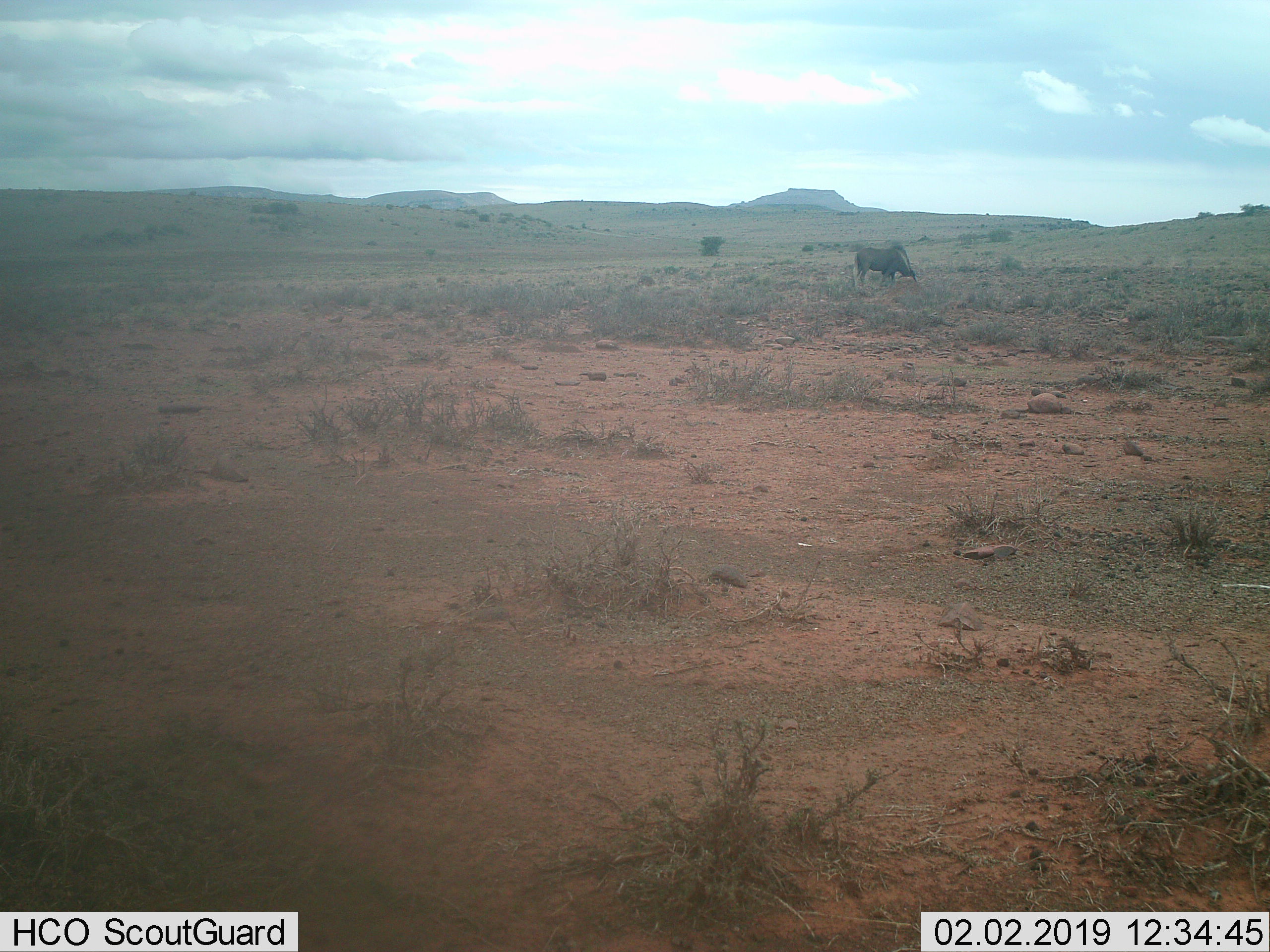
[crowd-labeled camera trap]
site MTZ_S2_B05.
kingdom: Animalia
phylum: Chordata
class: Mammalia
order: Artiodactyla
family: Bovidae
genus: Connochaetes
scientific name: Connochaetes gnou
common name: black wildebeest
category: wildebeestblack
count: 1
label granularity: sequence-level